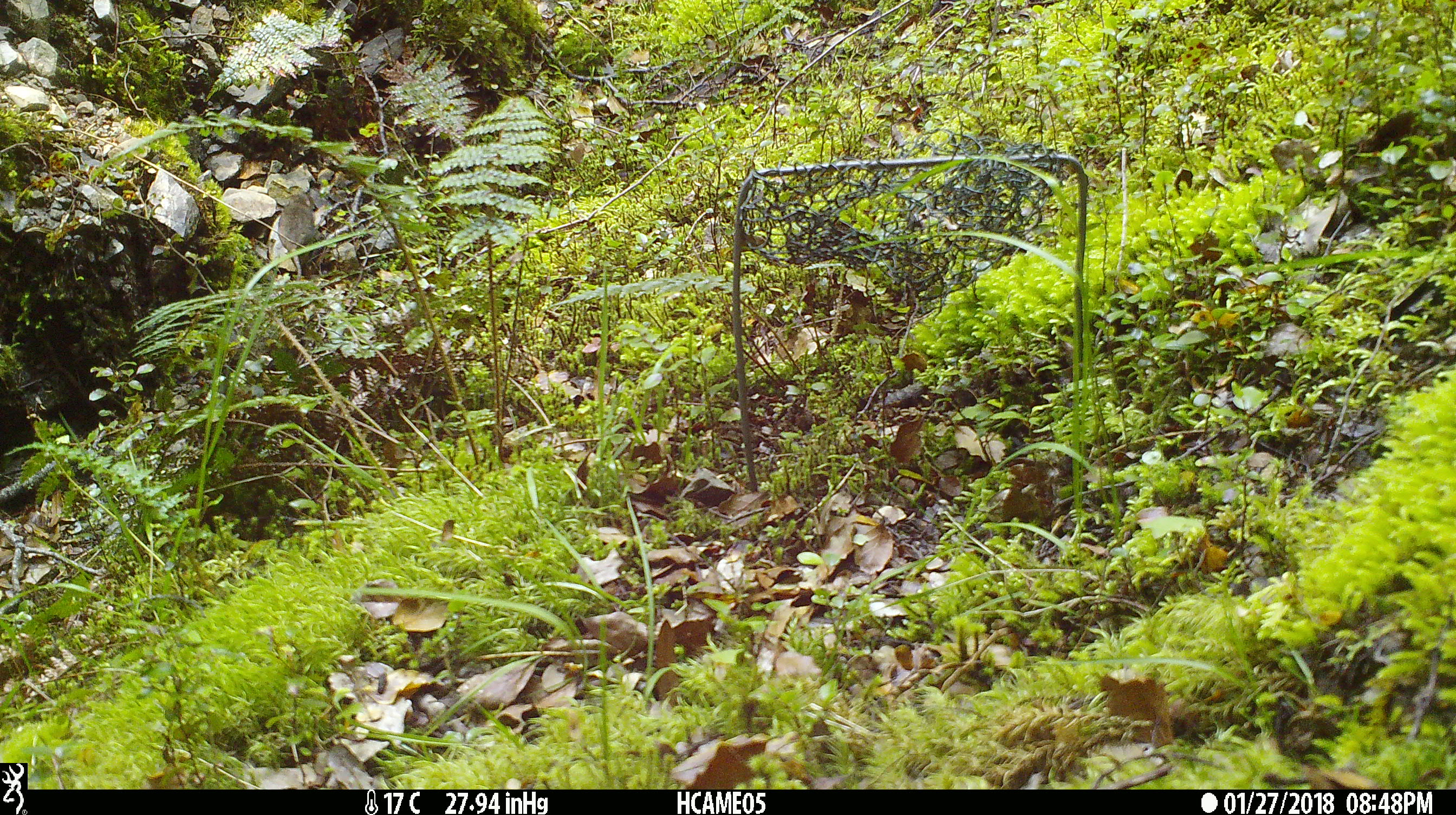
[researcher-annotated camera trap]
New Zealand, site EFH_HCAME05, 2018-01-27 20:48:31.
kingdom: Animalia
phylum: Chordata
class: Mammalia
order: Rodentia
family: Muridae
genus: Mus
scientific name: Mus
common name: mouse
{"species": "mouse (Mus)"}